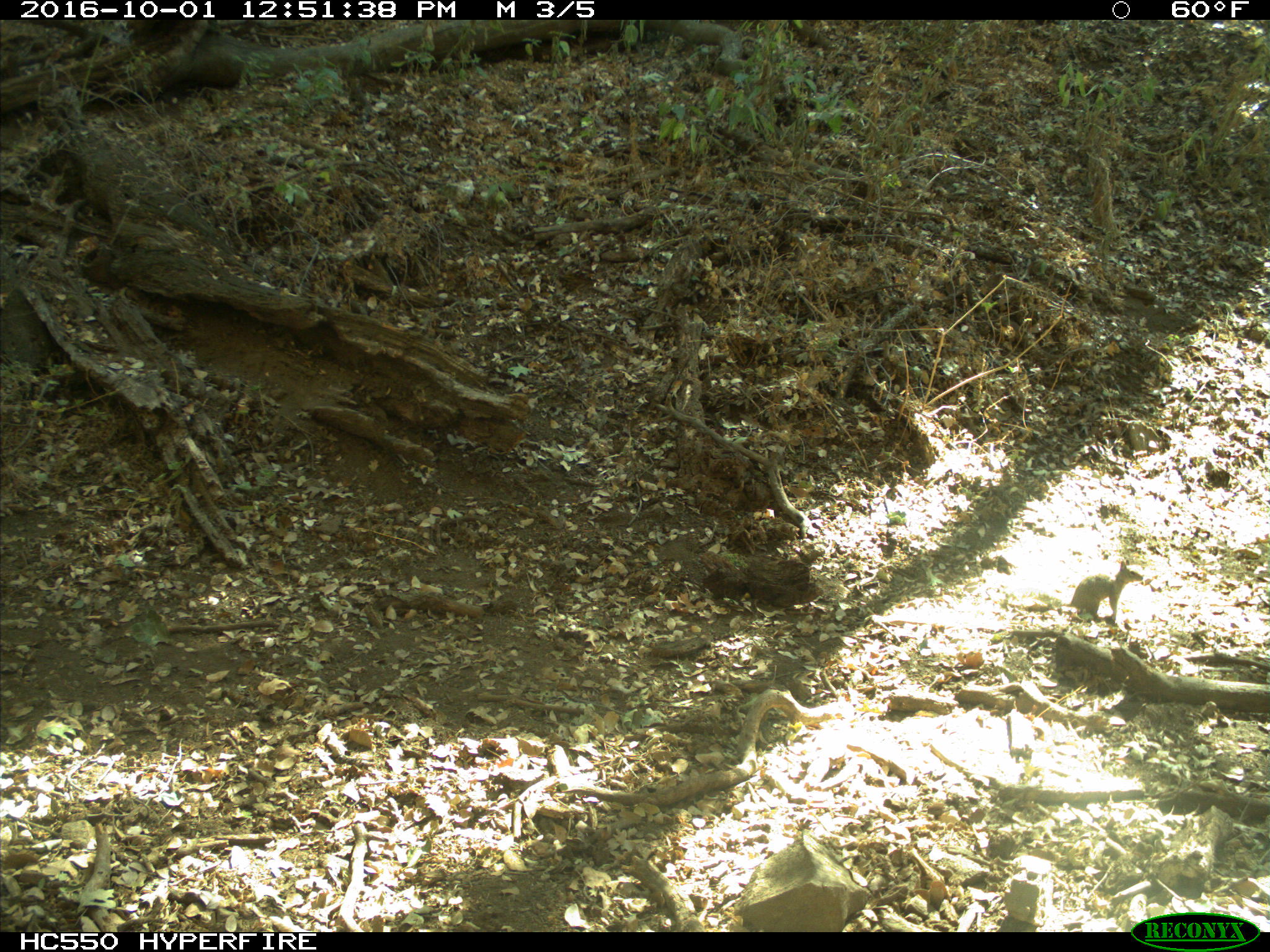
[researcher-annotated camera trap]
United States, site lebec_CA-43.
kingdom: Animalia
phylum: Chordata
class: Mammalia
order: Rodentia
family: Sciuridae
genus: Otospermophilus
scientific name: Otospermophilus beecheyi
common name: california ground squirrel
Otospermophilus beecheyi (california ground squirrel).